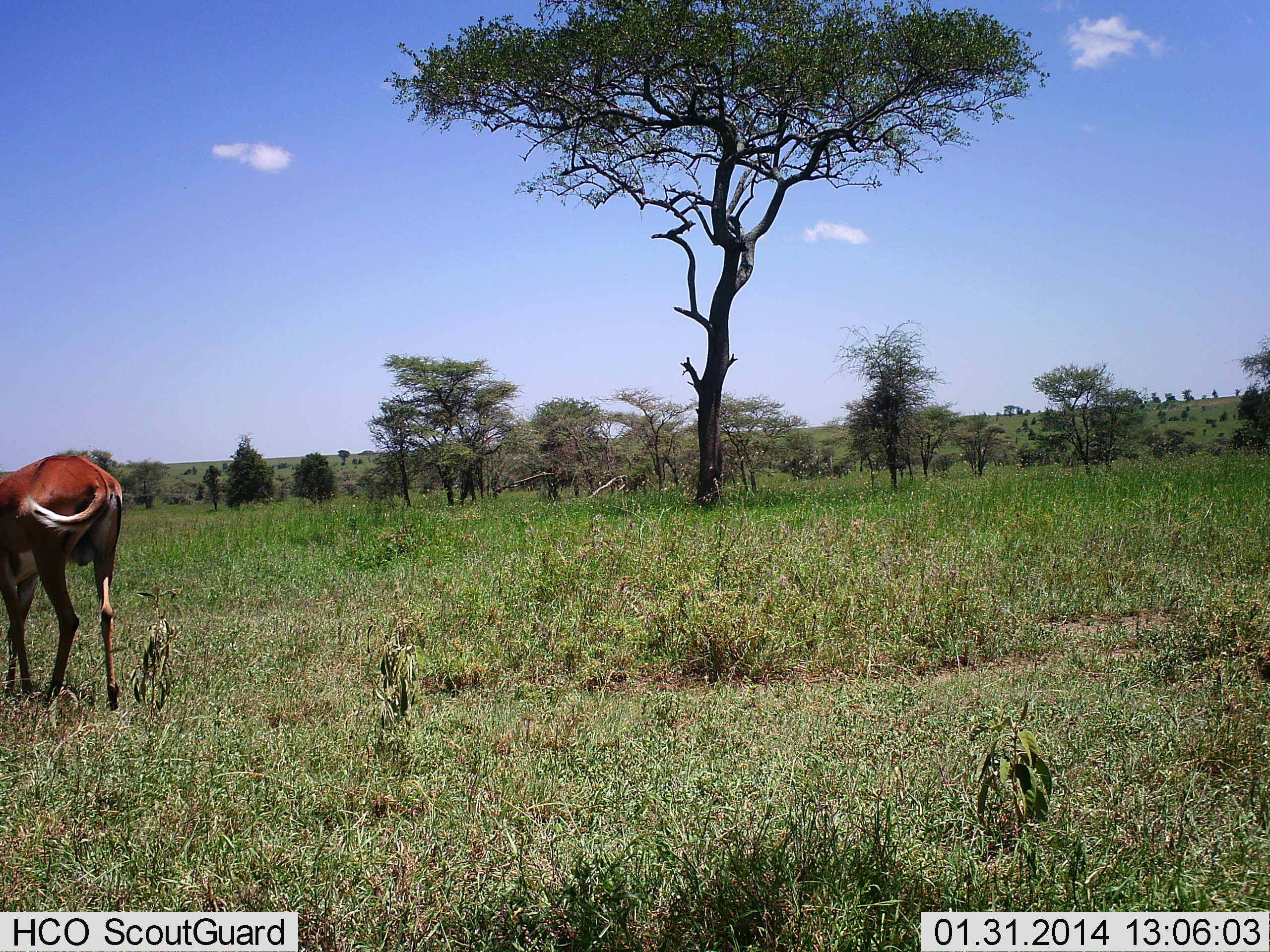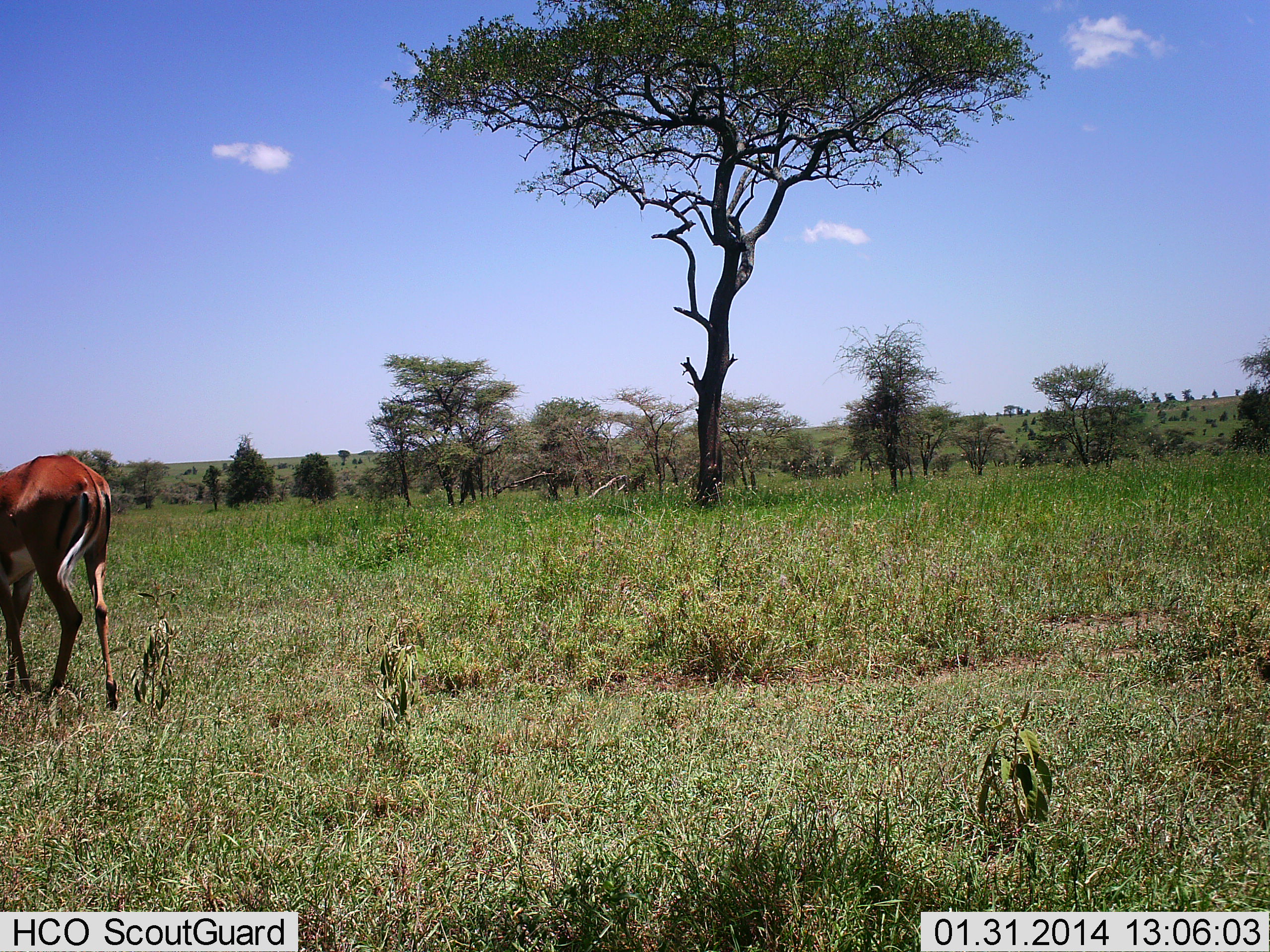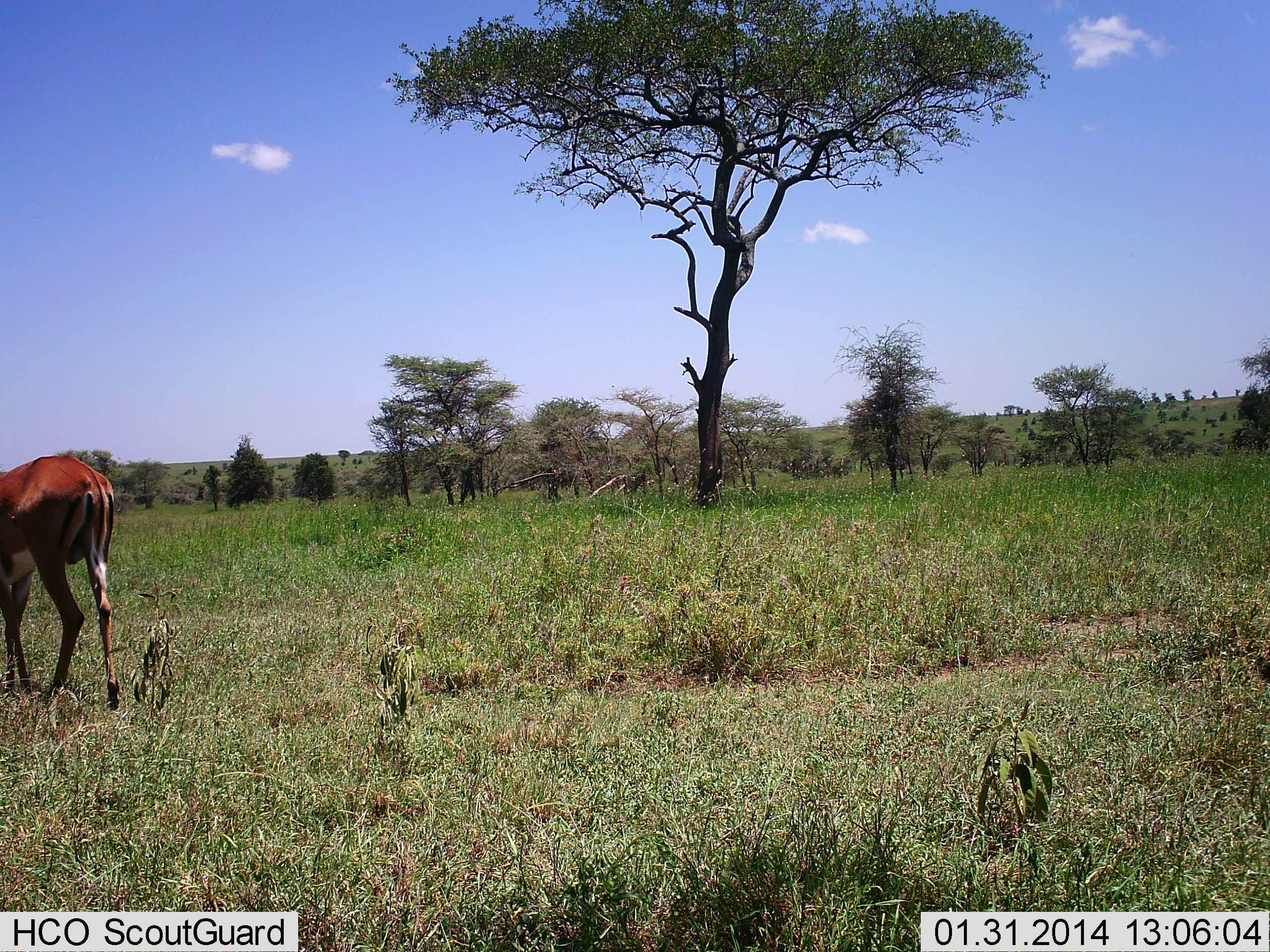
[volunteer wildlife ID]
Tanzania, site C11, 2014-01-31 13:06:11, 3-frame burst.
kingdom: Animalia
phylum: Chordata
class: Mammalia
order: Artiodactyla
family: Bovidae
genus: Aepyceros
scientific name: Aepyceros melampus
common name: impala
Impala (Aepyceros melampus), count 1. Behavior (volunteer vote fractions): standing 70%, resting 0%, moving 10%, interacting 0%. Young present (vote fraction): 0%. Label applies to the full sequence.